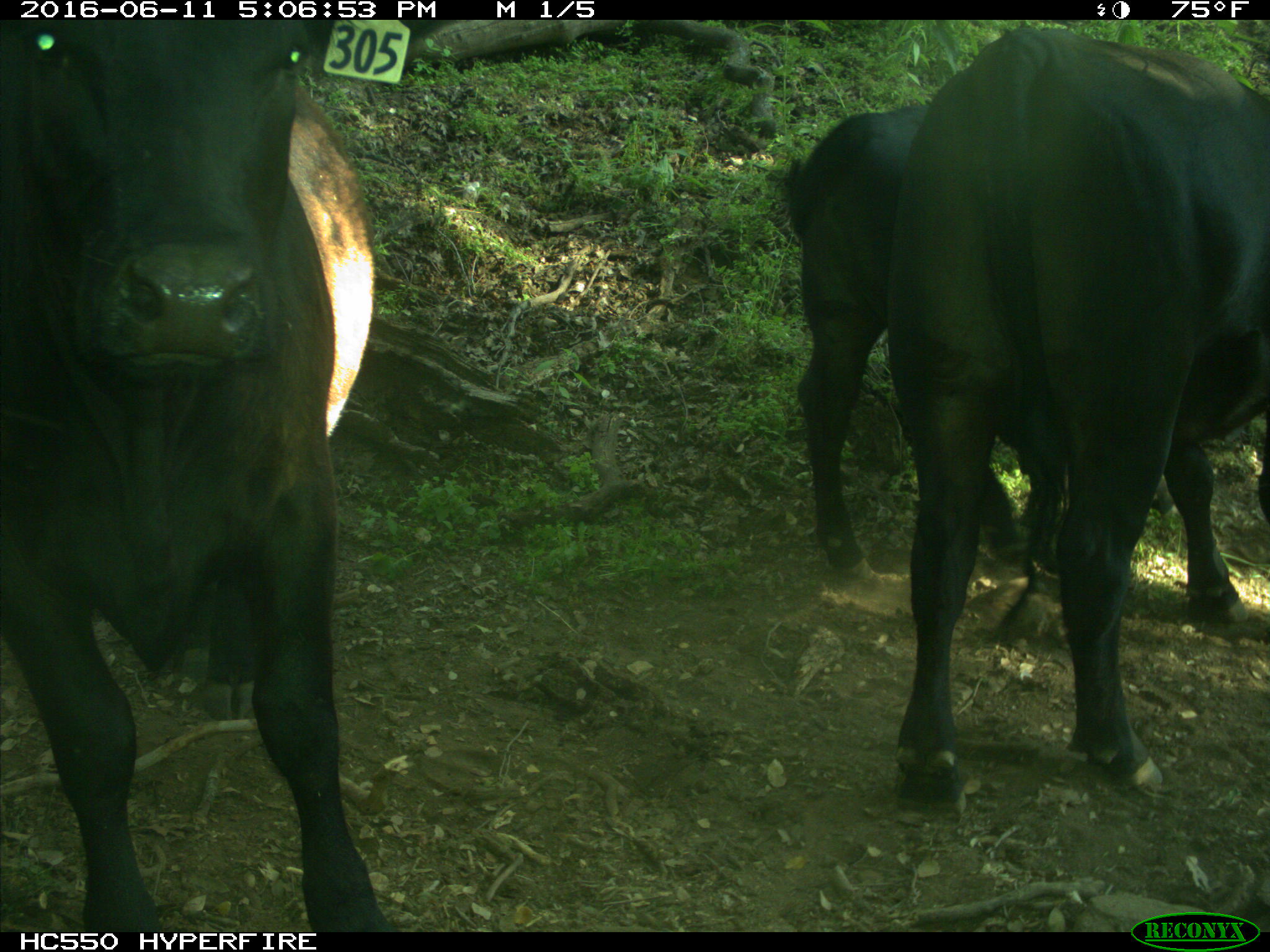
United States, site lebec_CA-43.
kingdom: Animalia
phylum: Chordata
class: Mammalia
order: Artiodactyla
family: Bovidae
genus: Bos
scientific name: Bos taurus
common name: domestic cow